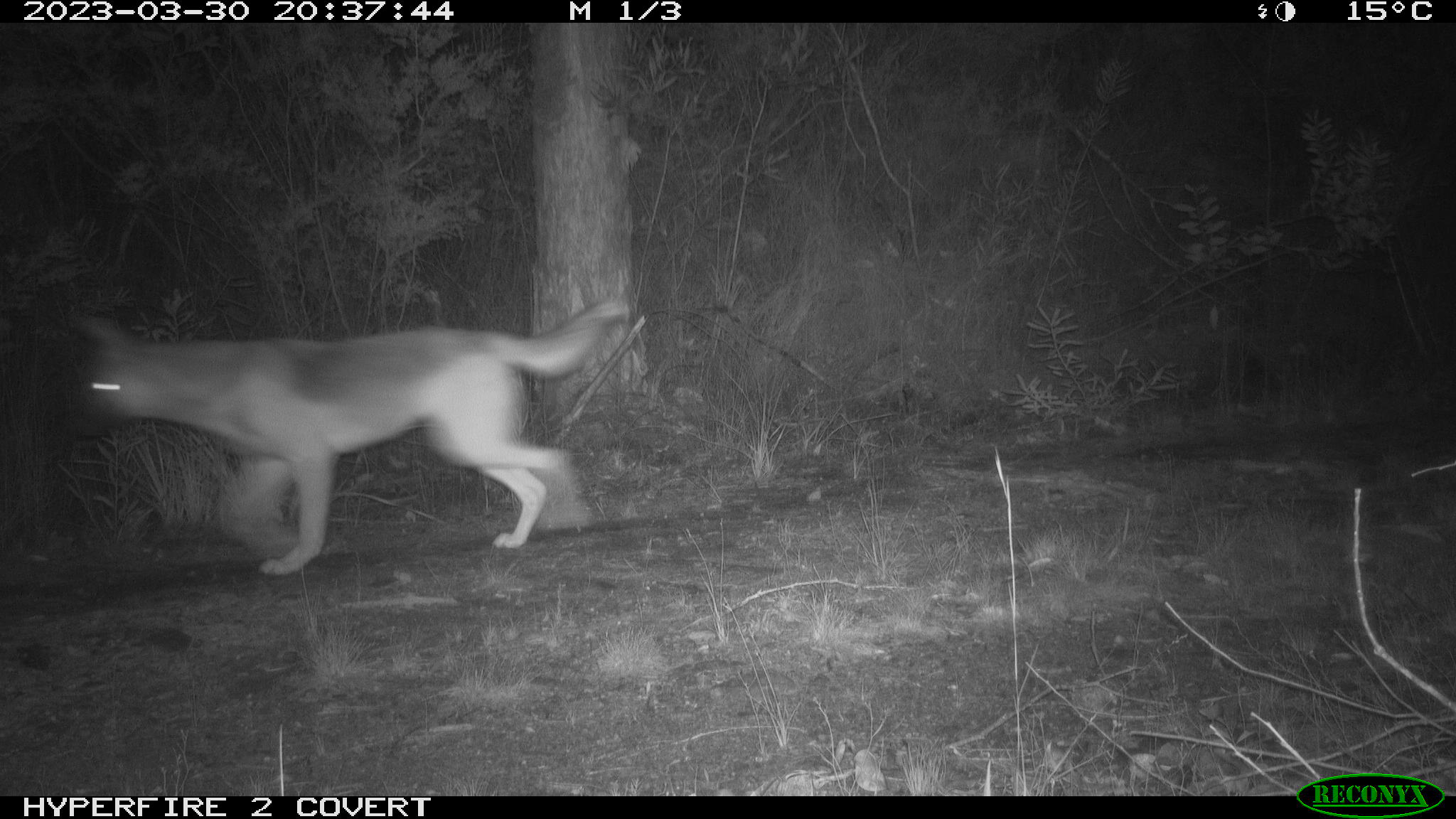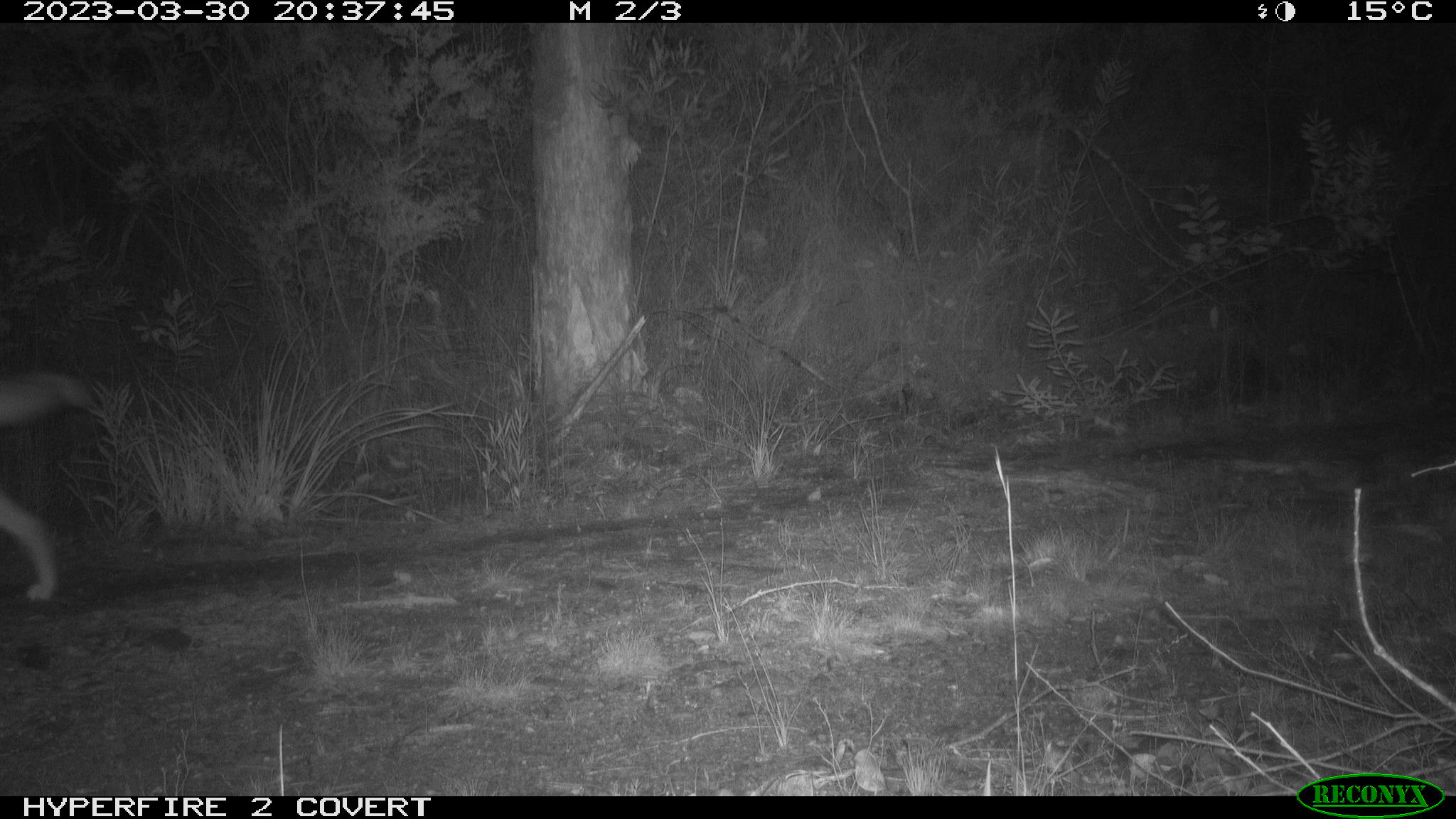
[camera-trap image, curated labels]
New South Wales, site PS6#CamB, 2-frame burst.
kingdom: Animalia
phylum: Chordata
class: Mammalia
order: Carnivora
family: Canidae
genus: Canis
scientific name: Canis familiaris dingo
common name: dingo